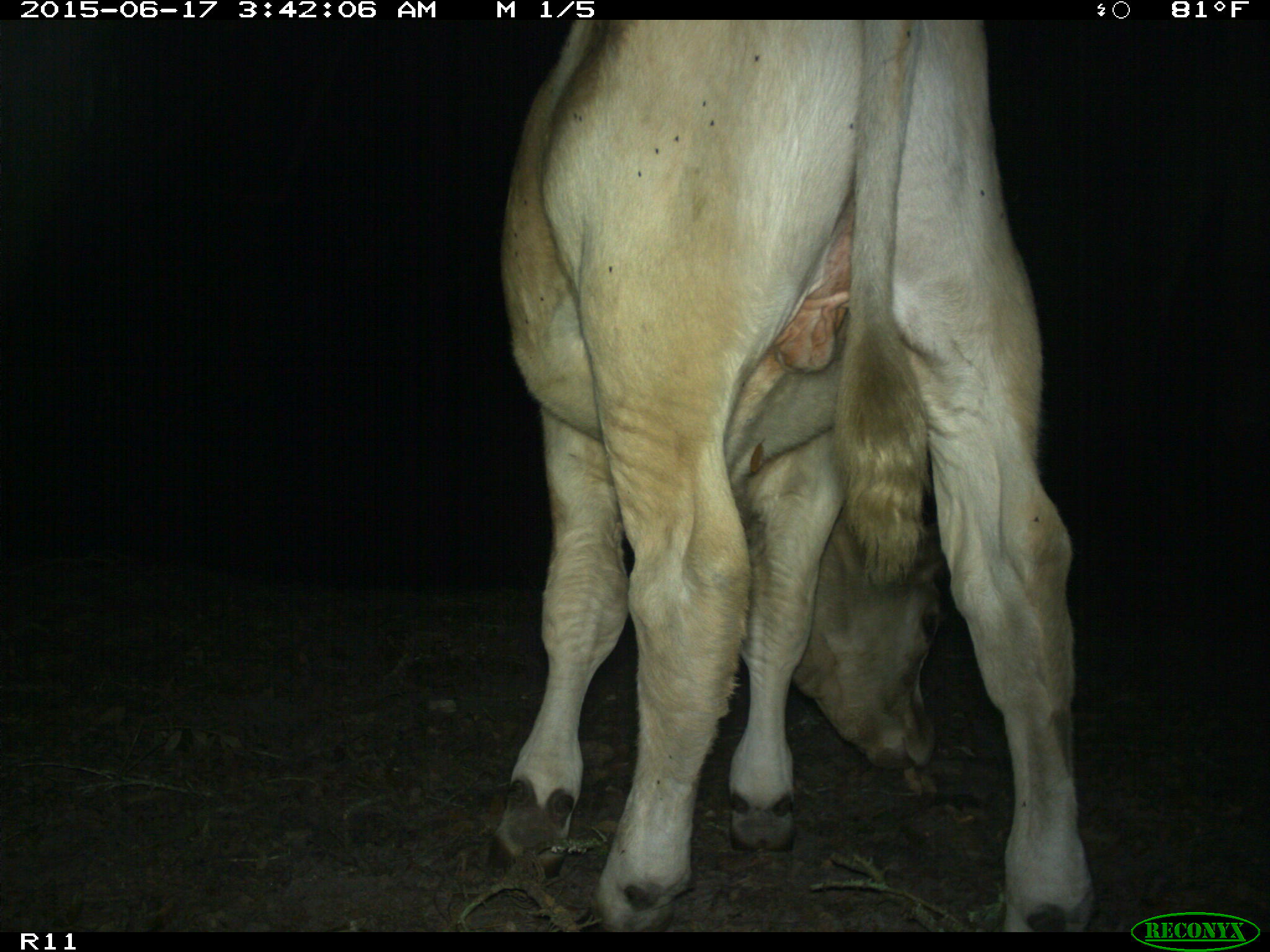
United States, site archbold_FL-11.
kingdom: Animalia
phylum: Chordata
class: Mammalia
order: Artiodactyla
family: Bovidae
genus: Bos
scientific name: Bos taurus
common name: domestic cow